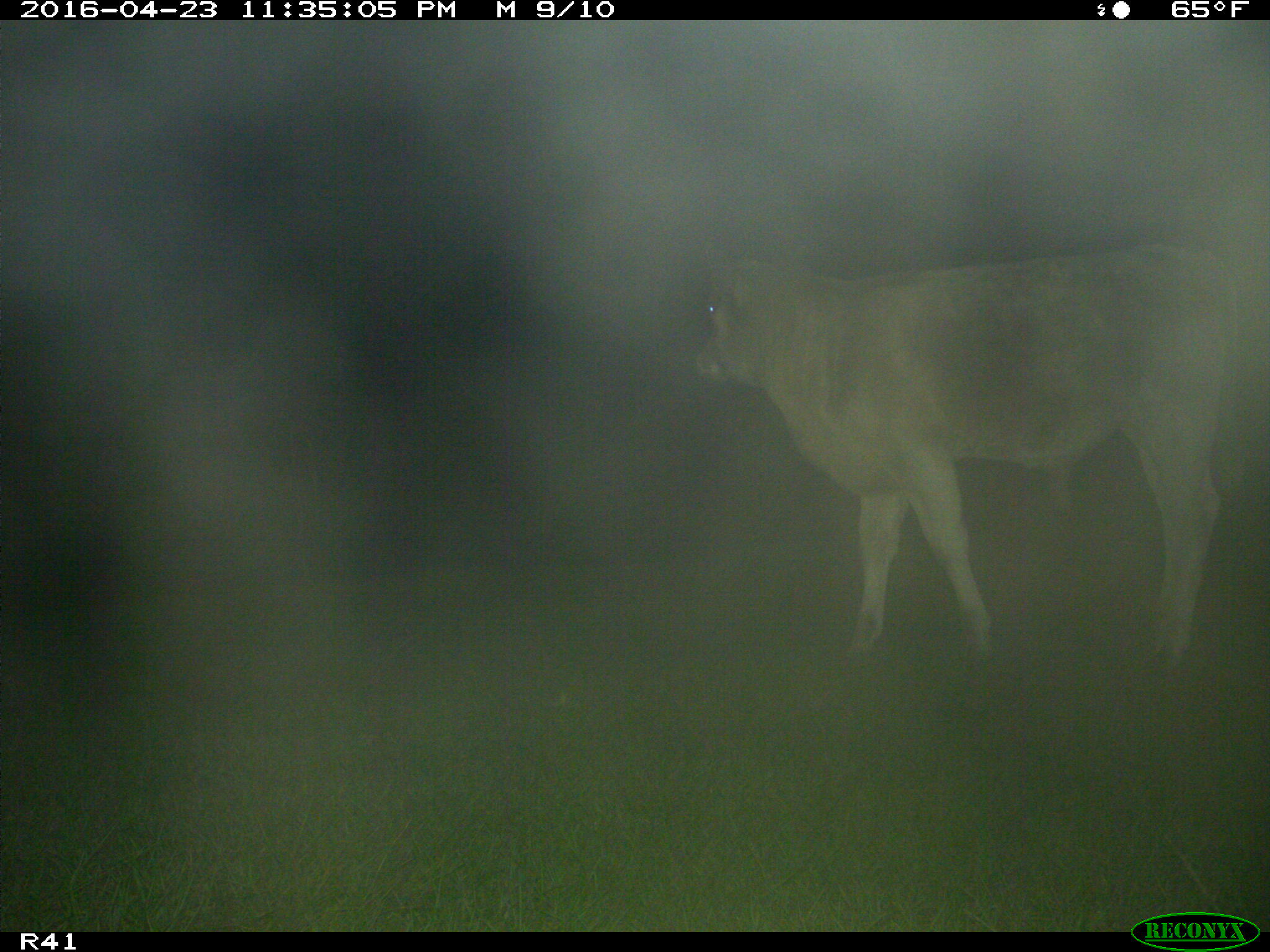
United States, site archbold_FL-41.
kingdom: Animalia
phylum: Chordata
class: Mammalia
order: Artiodactyla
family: Bovidae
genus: Bos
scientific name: Bos taurus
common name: domestic cow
Bos taurus (domestic cow).